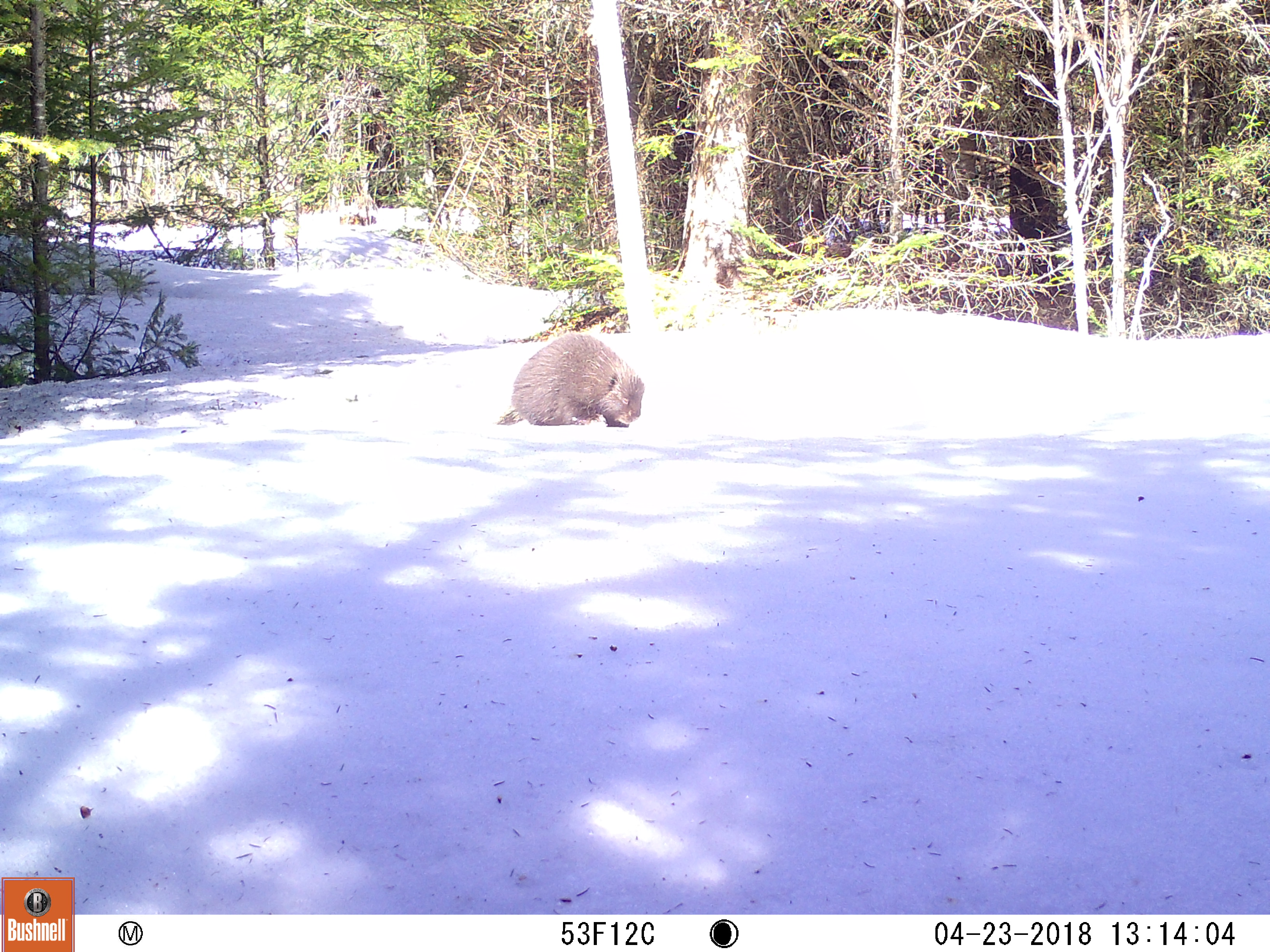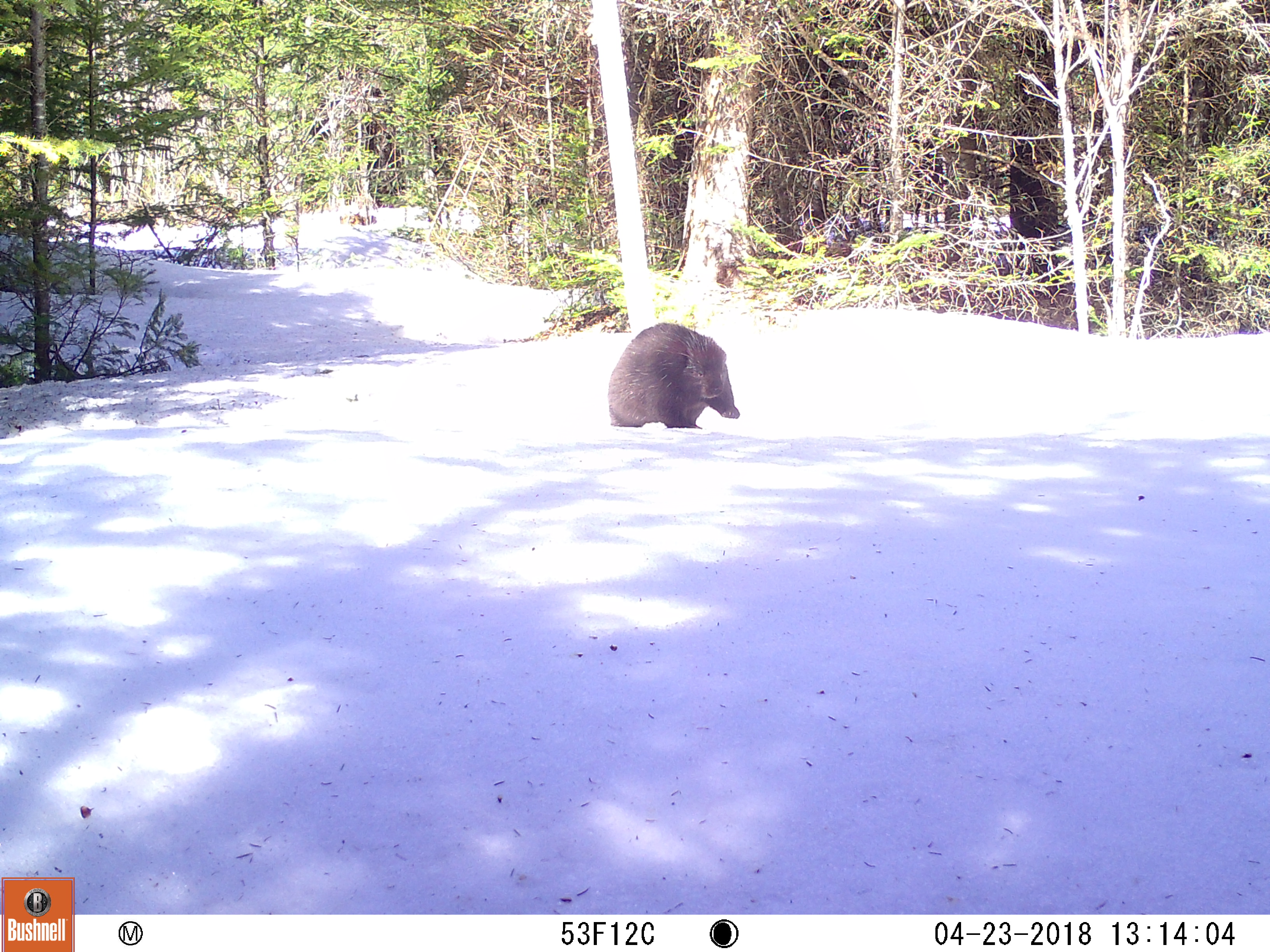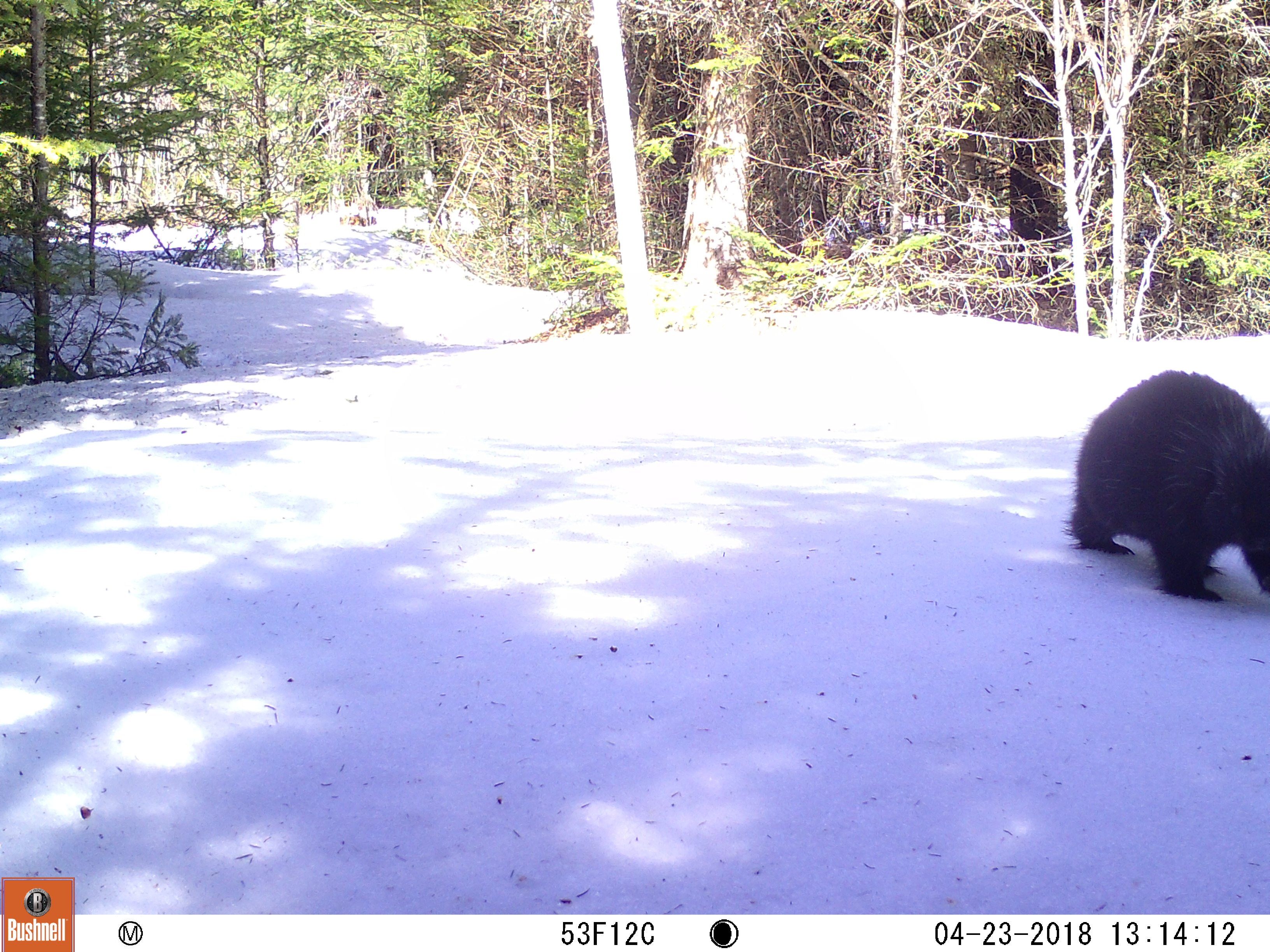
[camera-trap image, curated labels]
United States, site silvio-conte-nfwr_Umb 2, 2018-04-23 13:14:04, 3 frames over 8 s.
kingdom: Animalia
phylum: Chordata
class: Mammalia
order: Rodentia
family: Erethizontidae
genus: Erethizon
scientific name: Erethizon dorsatum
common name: porcupine